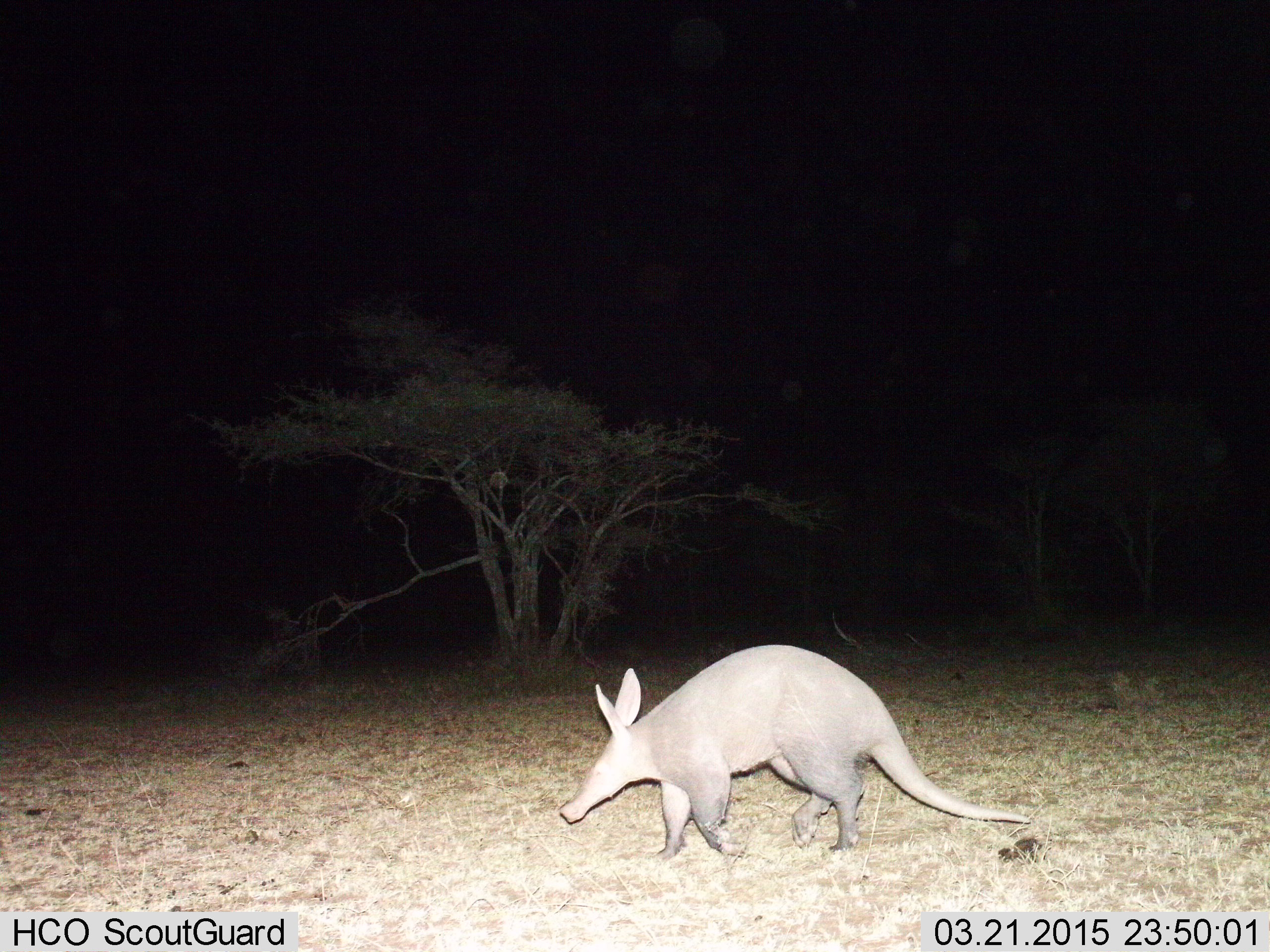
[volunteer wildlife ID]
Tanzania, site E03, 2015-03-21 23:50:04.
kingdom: Animalia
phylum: Chordata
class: Mammalia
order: Tubulidentata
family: Orycteropodidae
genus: Orycteropus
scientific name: Orycteropus afer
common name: aardvark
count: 1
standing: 0%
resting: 0%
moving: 100%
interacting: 0%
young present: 0%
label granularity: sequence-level